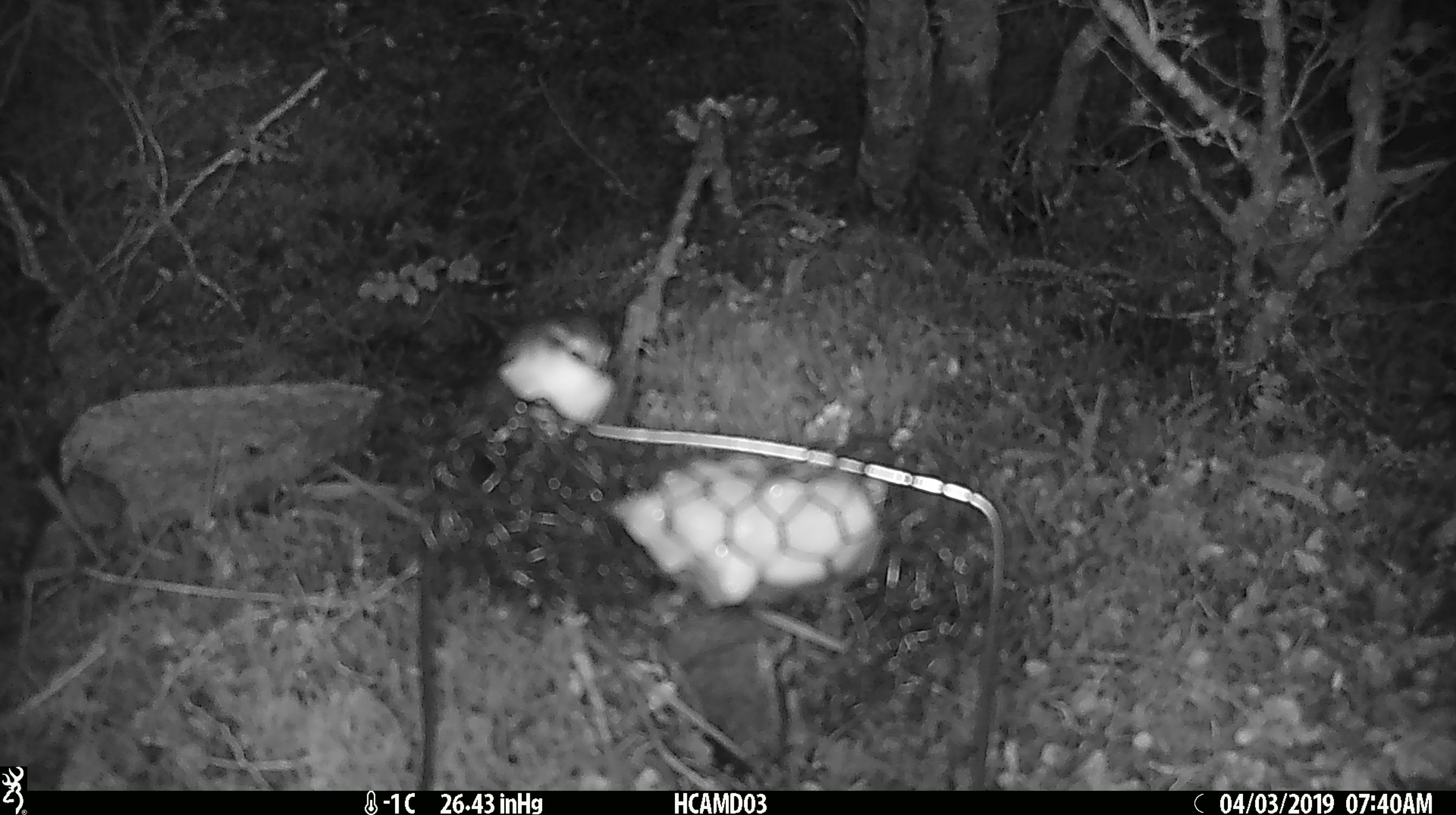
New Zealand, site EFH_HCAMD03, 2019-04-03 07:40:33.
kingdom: Animalia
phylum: Chordata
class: Aves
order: Passeriformes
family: Acanthisittidae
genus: Acanthisitta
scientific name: Acanthisitta chloris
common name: rifleman